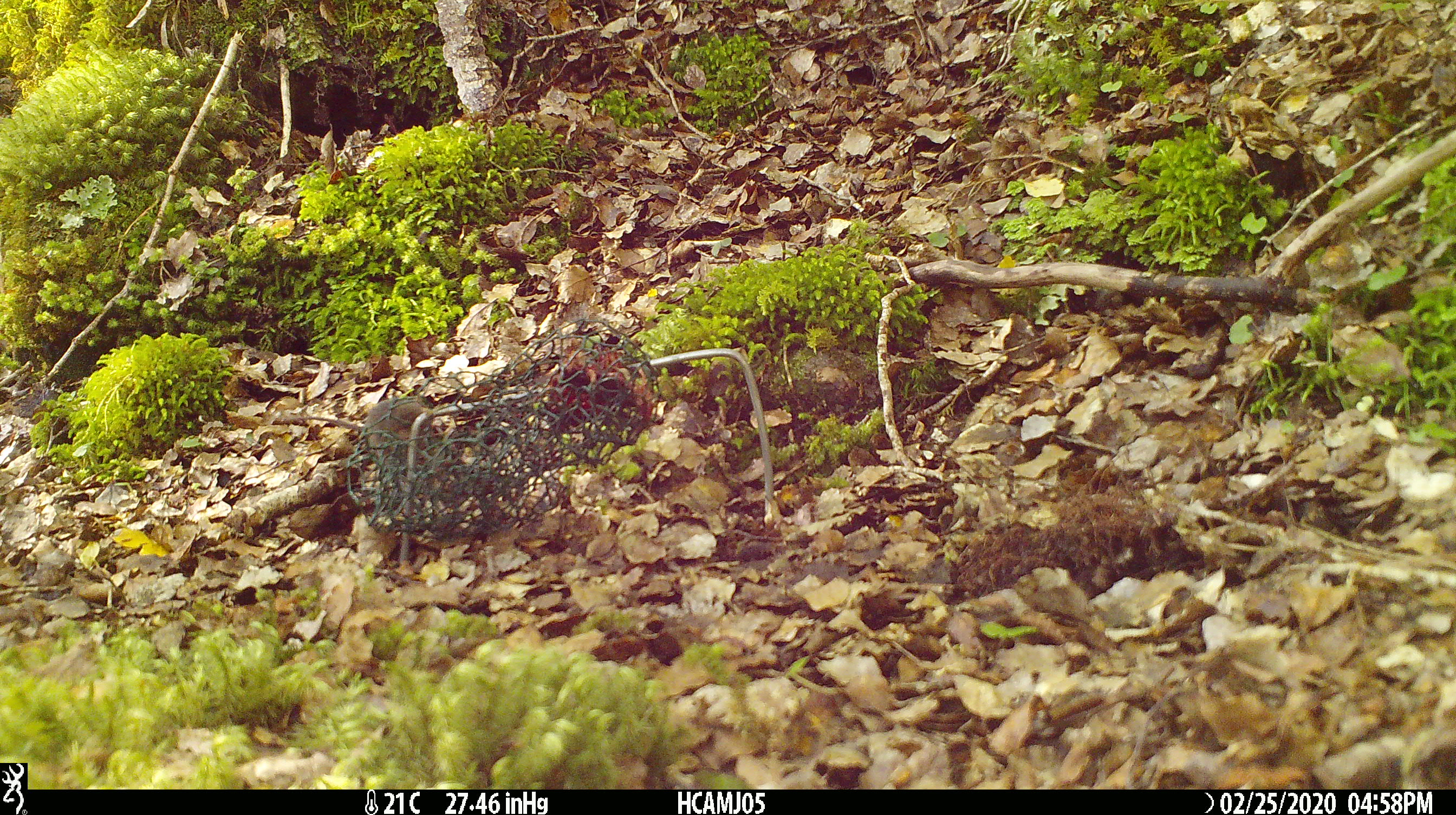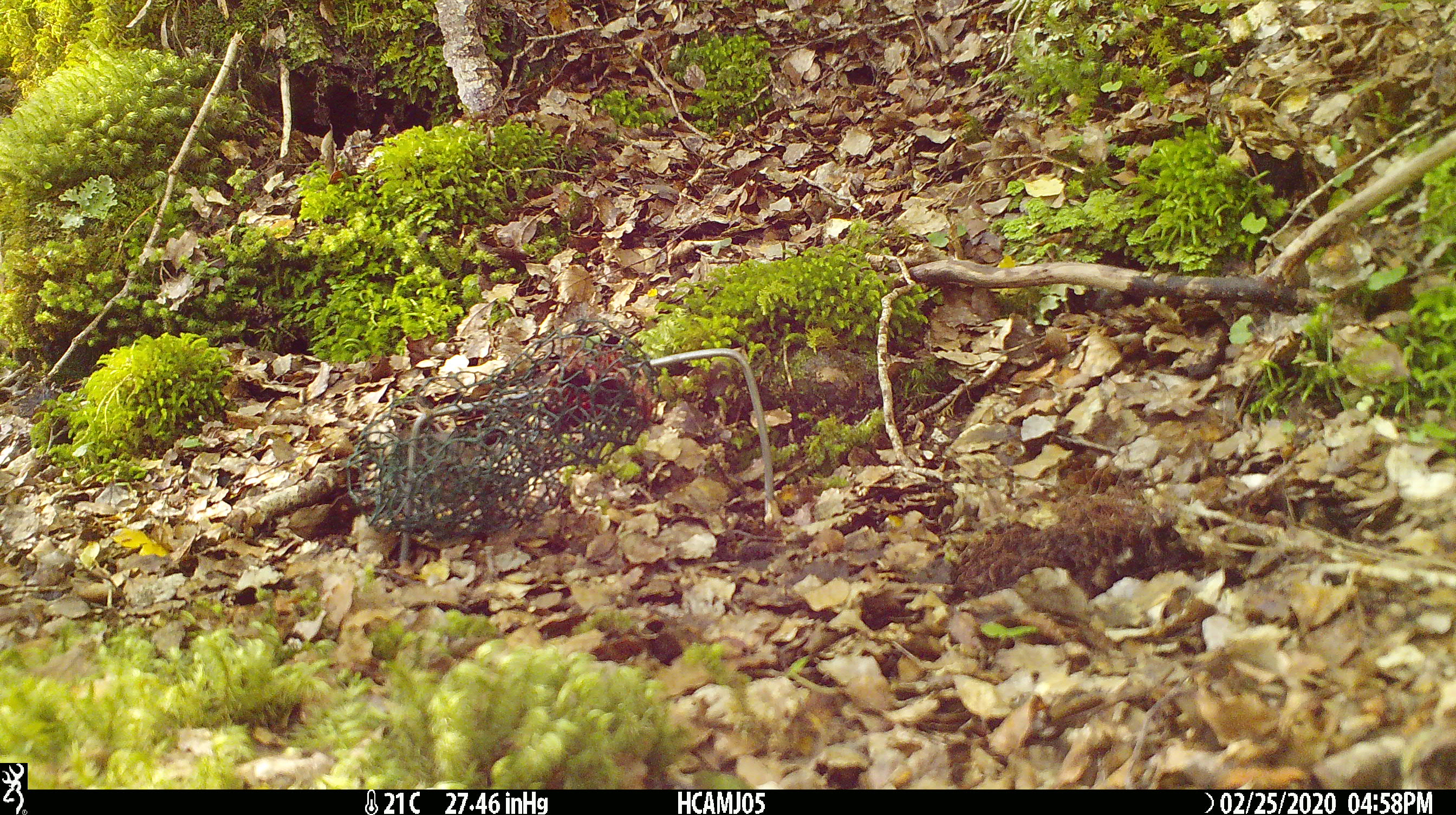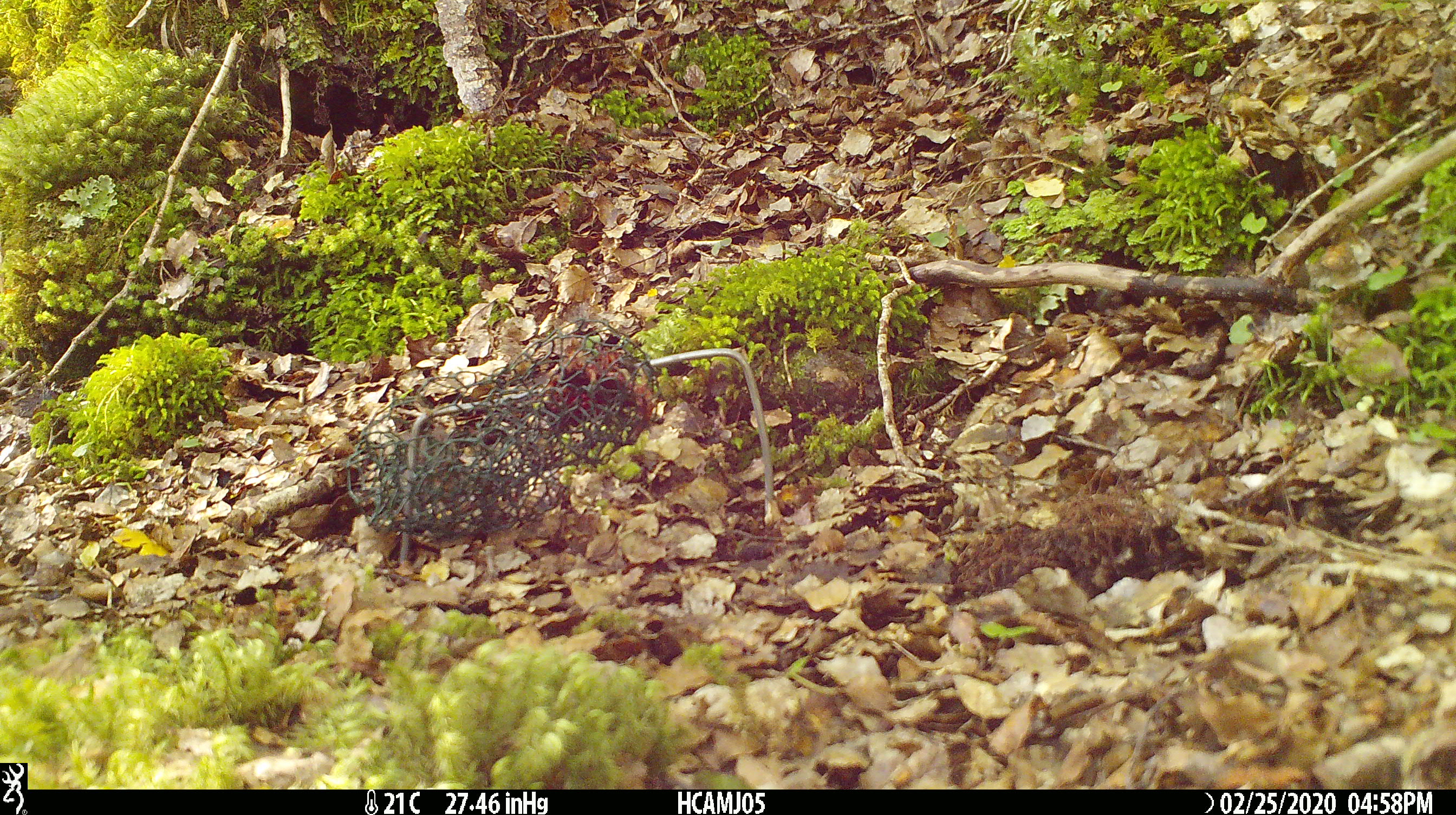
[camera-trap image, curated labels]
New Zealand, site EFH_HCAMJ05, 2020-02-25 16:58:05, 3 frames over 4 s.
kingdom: Animalia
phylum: Chordata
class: Mammalia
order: Rodentia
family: Muridae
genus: Mus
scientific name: Mus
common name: mouse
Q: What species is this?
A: Mouse (Mus).